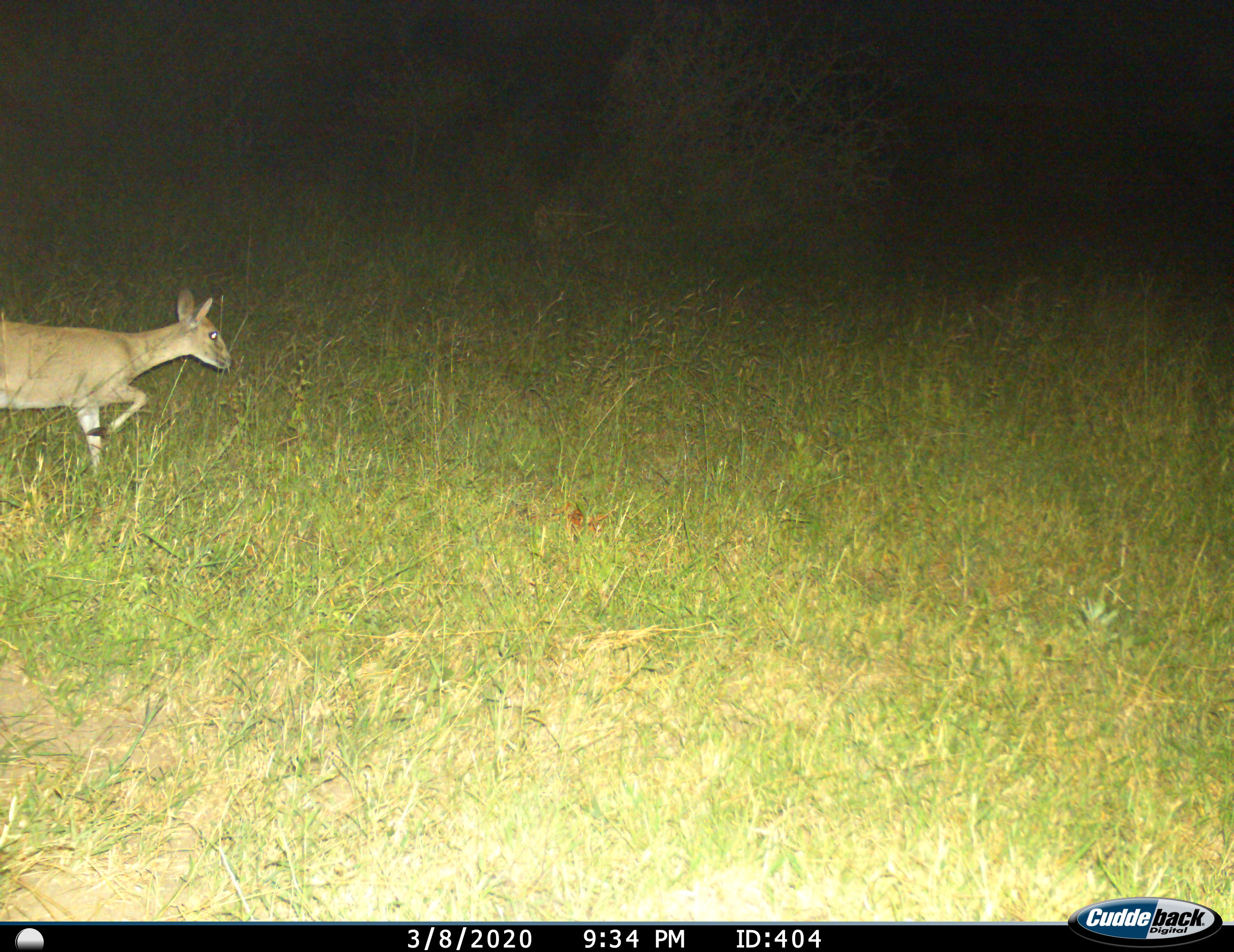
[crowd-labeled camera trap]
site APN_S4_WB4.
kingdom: Animalia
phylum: Chordata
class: Mammalia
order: Artiodactyla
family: Bovidae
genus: Sylvicapra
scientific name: Sylvicapra grimmia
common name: common duiker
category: duikercommongrey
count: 1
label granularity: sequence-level